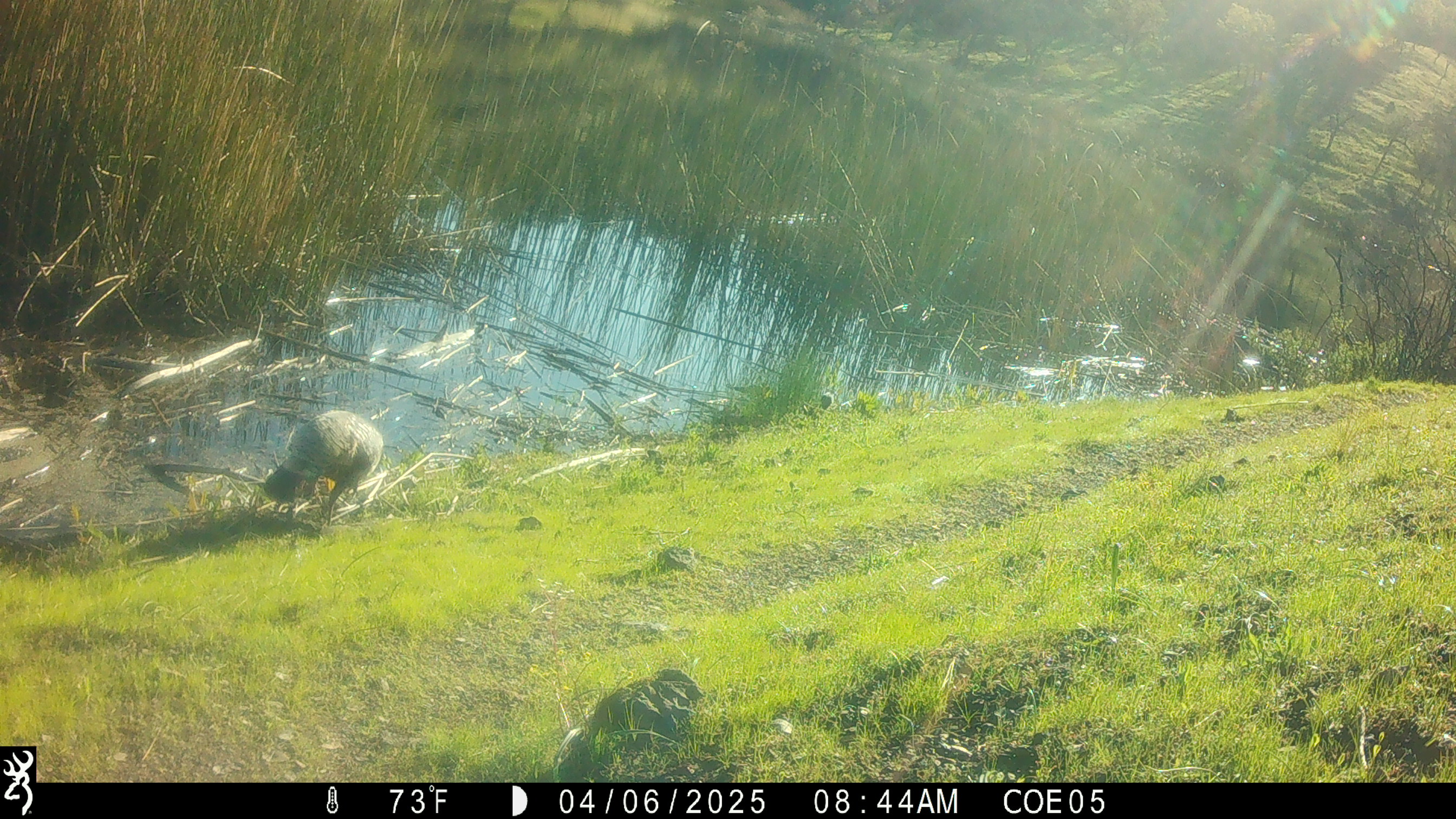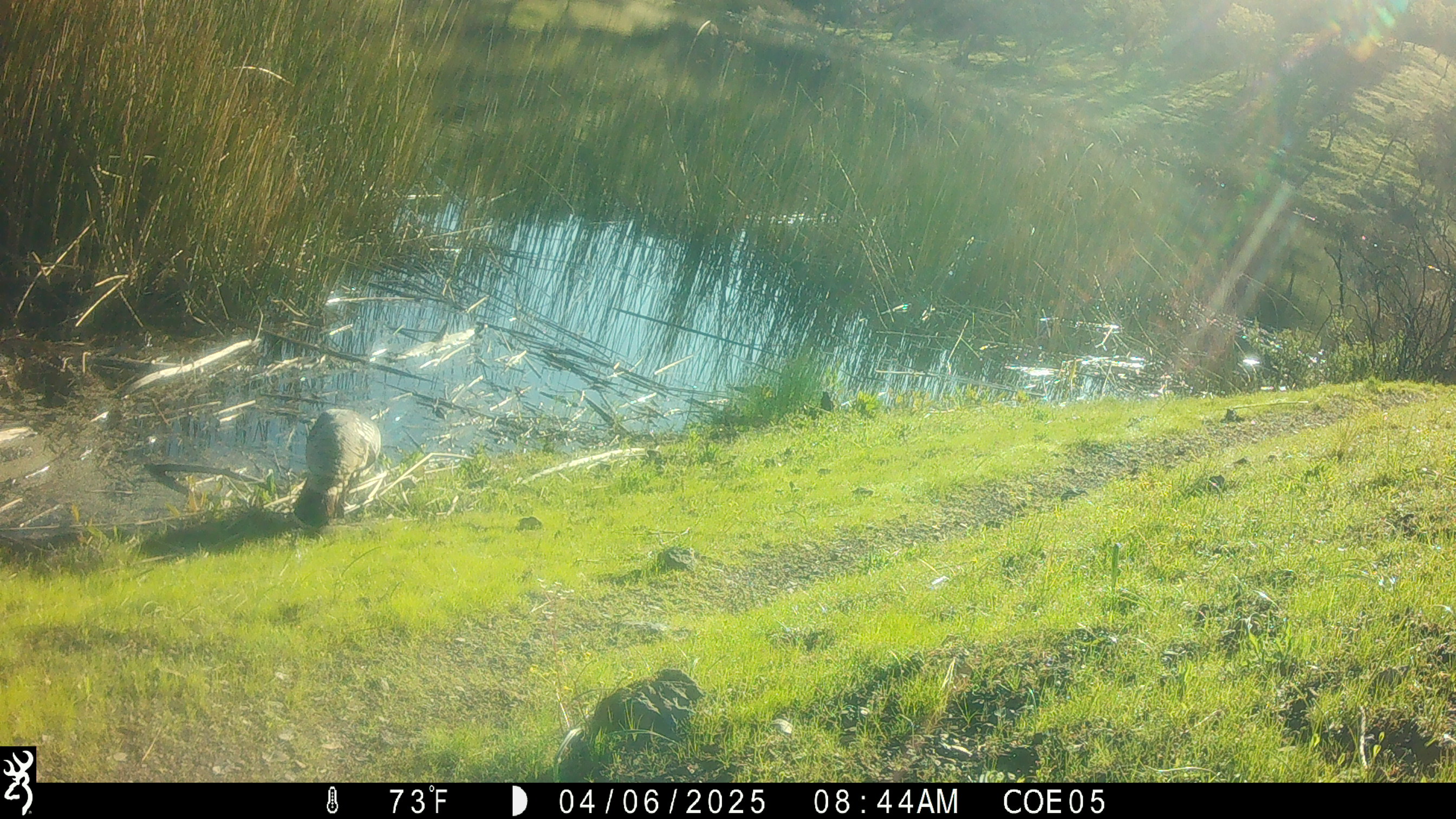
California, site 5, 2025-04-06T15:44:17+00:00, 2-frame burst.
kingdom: Animalia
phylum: Chordata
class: Aves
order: Galliformes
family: Phasianidae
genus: Meleagris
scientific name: Meleagris gallopavo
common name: turkey